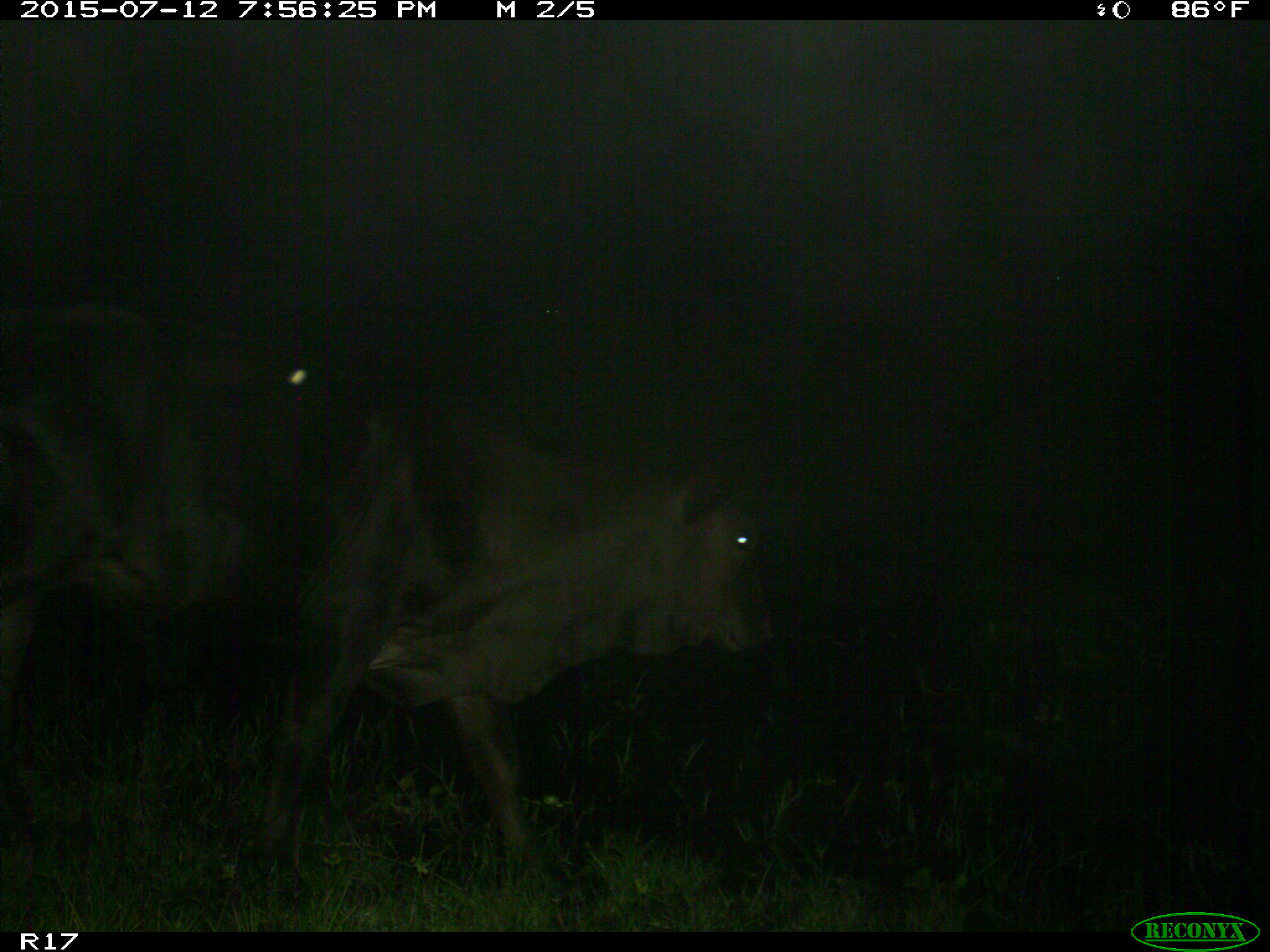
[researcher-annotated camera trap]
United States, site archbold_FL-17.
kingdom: Animalia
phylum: Chordata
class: Mammalia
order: Artiodactyla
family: Bovidae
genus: Bos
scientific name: Bos taurus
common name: domestic cow